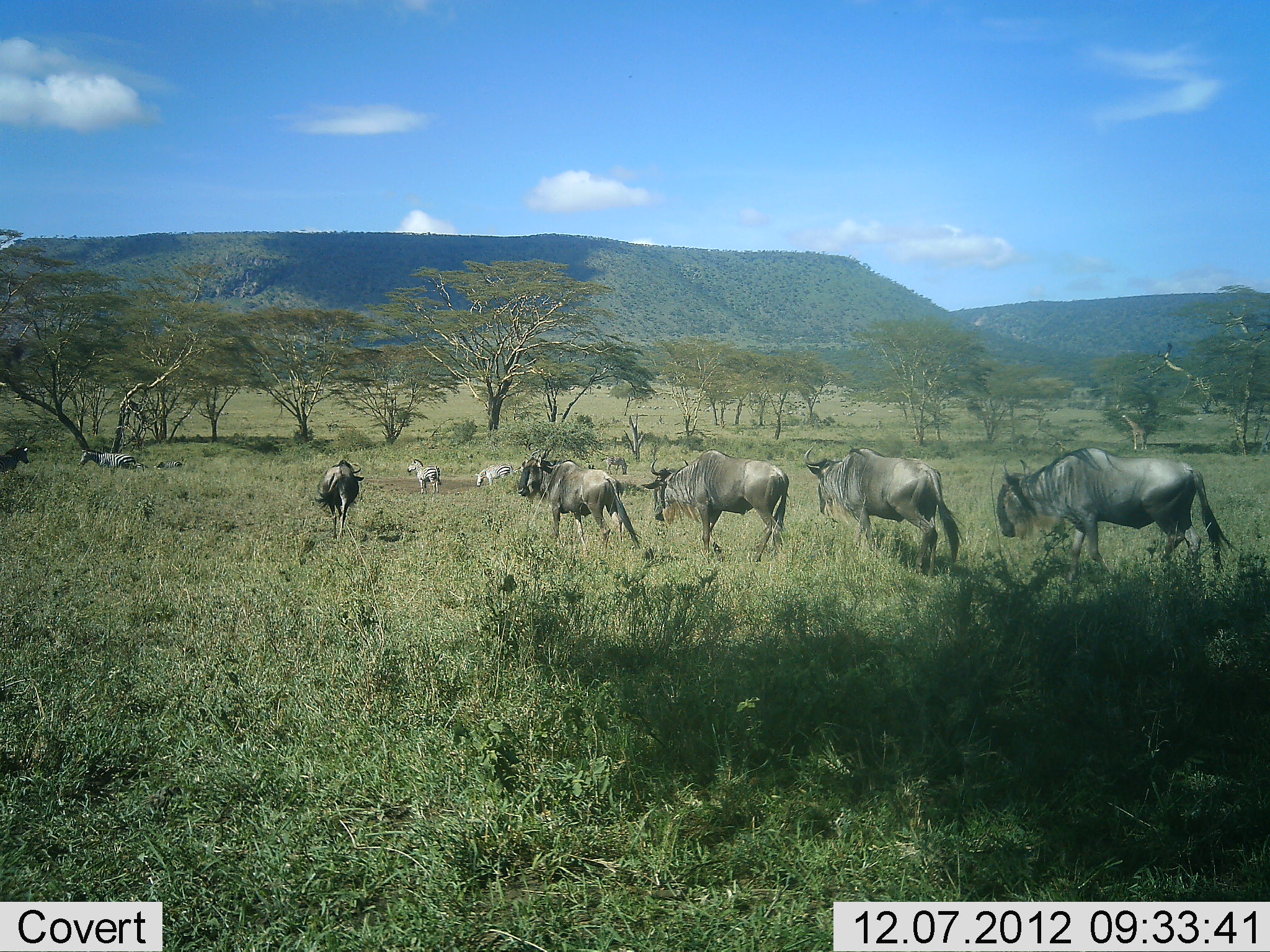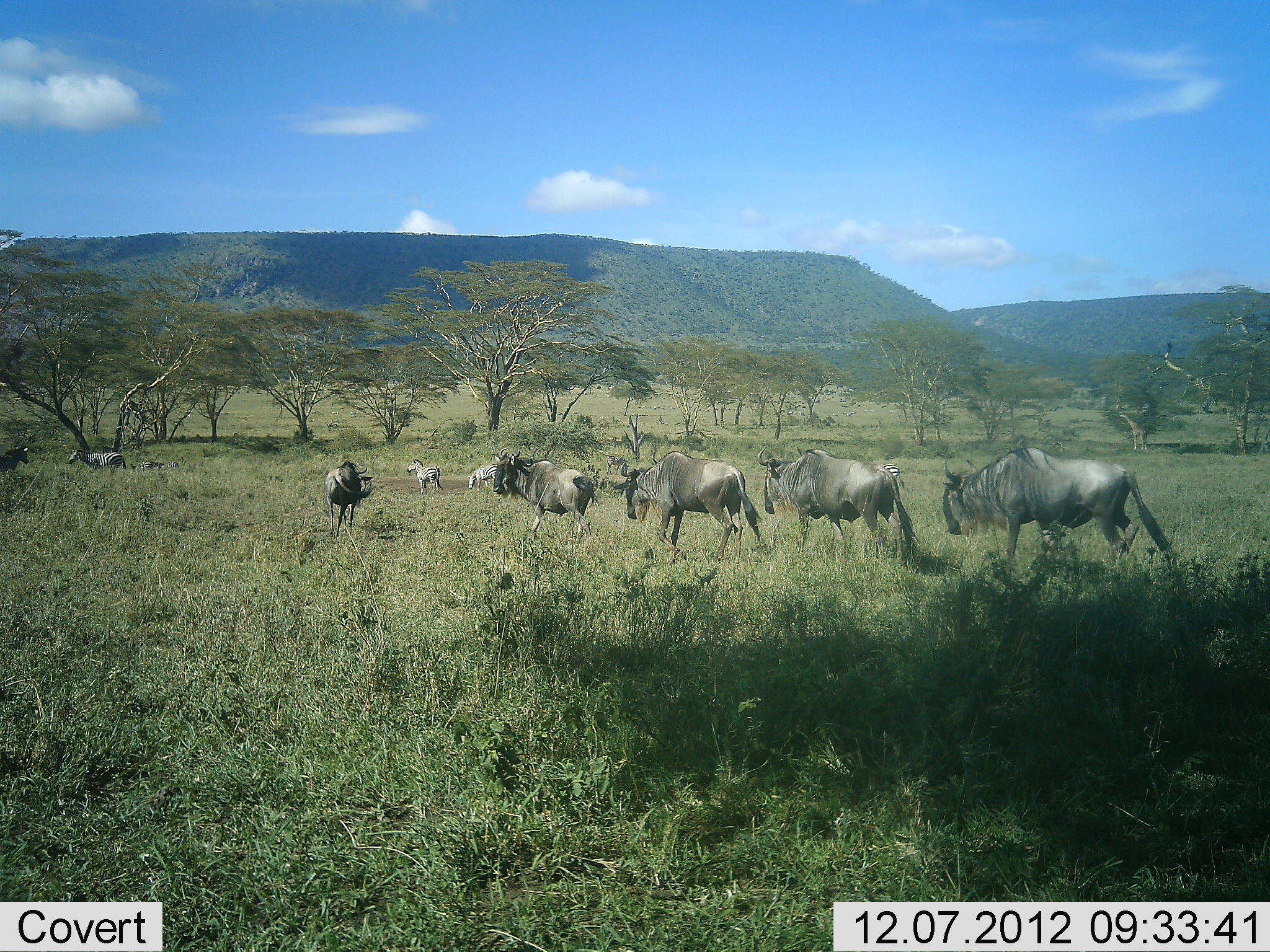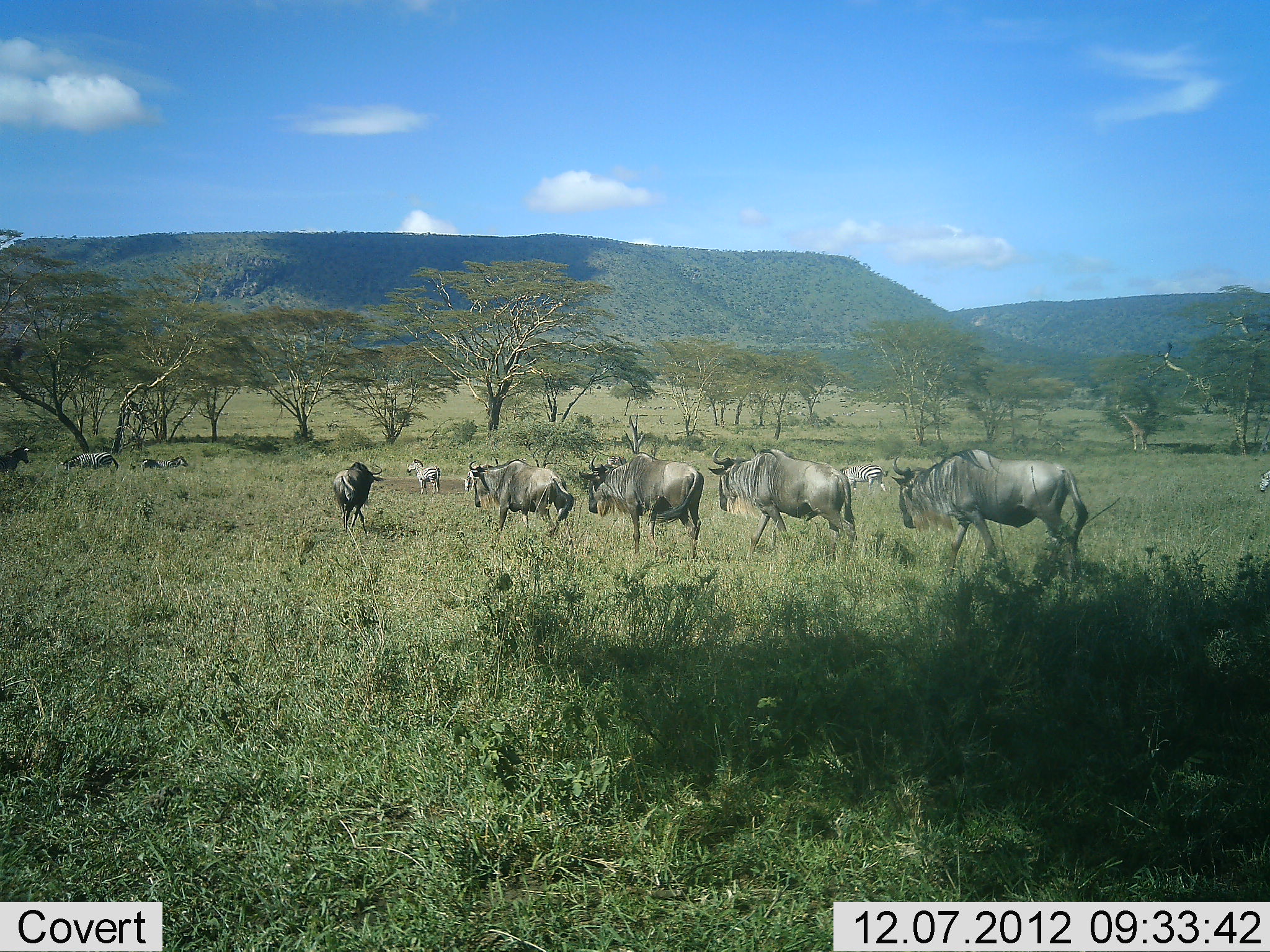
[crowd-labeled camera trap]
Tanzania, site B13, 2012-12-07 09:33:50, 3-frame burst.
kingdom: Animalia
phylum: Chordata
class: Mammalia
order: Artiodactyla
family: Bovidae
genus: Connochaetes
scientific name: Connochaetes taurinus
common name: blue wildebeest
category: wildebeest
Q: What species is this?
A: Wildebeest (blue wildebeest) (Connochaetes taurinus).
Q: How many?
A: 6.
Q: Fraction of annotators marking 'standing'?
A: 6%.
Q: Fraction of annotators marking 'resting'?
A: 6%.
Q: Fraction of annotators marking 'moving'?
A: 100%.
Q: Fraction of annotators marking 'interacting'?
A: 6%.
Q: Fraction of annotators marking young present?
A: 0%.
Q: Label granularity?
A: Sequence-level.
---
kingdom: Animalia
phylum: Chordata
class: Mammalia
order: Perissodactyla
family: Equidae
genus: Equus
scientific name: Equus quagga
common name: plains zebra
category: zebra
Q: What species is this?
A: Zebra (plains zebra) (Equus quagga).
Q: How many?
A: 4.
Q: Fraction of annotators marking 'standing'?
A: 90%.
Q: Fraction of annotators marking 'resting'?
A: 0%.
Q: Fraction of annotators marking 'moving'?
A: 60%.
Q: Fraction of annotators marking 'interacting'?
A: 0%.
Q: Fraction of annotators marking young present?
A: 10%.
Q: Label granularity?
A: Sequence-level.